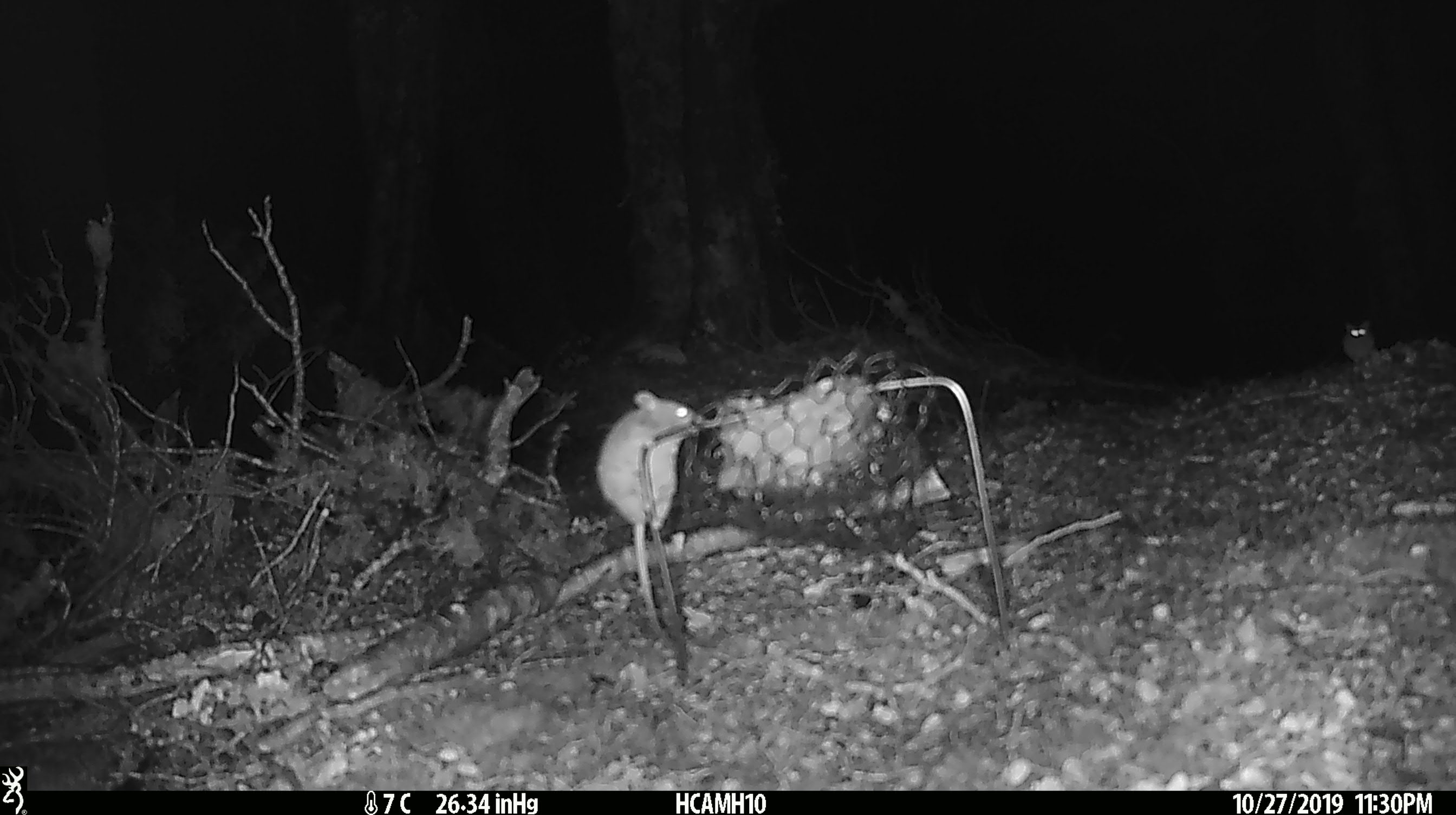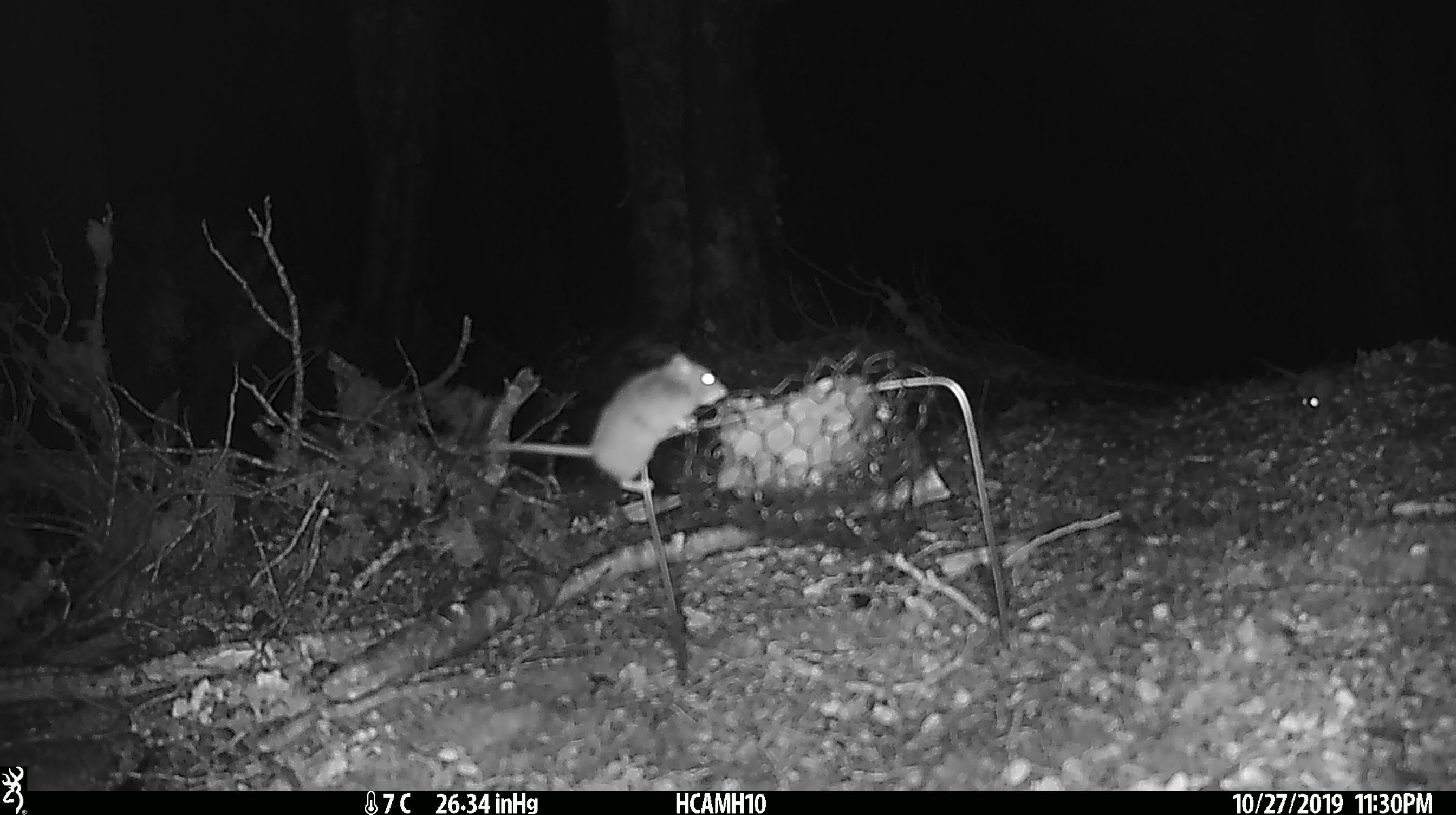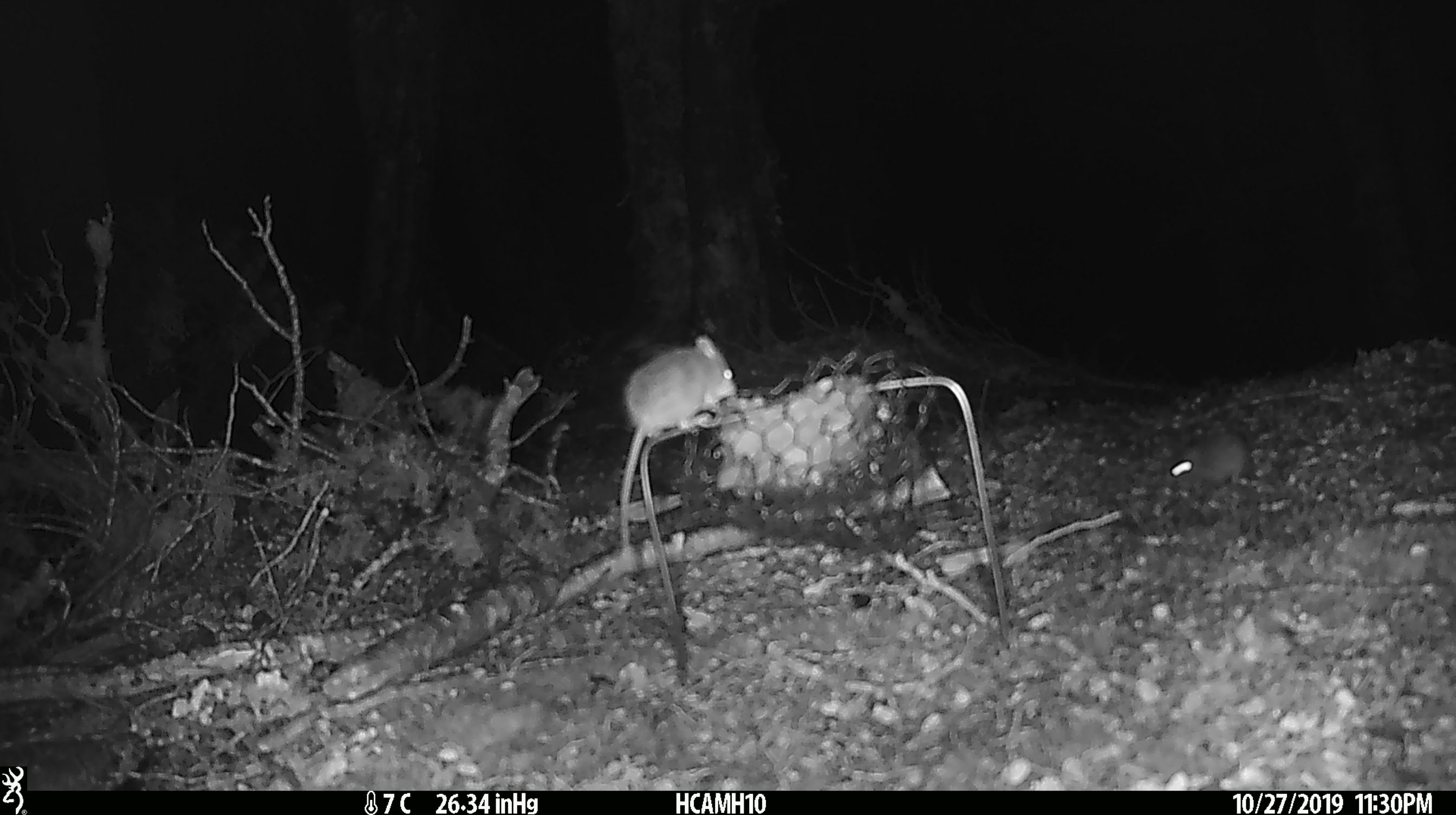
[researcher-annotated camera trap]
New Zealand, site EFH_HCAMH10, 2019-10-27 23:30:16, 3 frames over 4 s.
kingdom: Animalia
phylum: Chordata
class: Mammalia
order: Rodentia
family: Muridae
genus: Mus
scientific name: Mus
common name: mouse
Mouse (Mus).